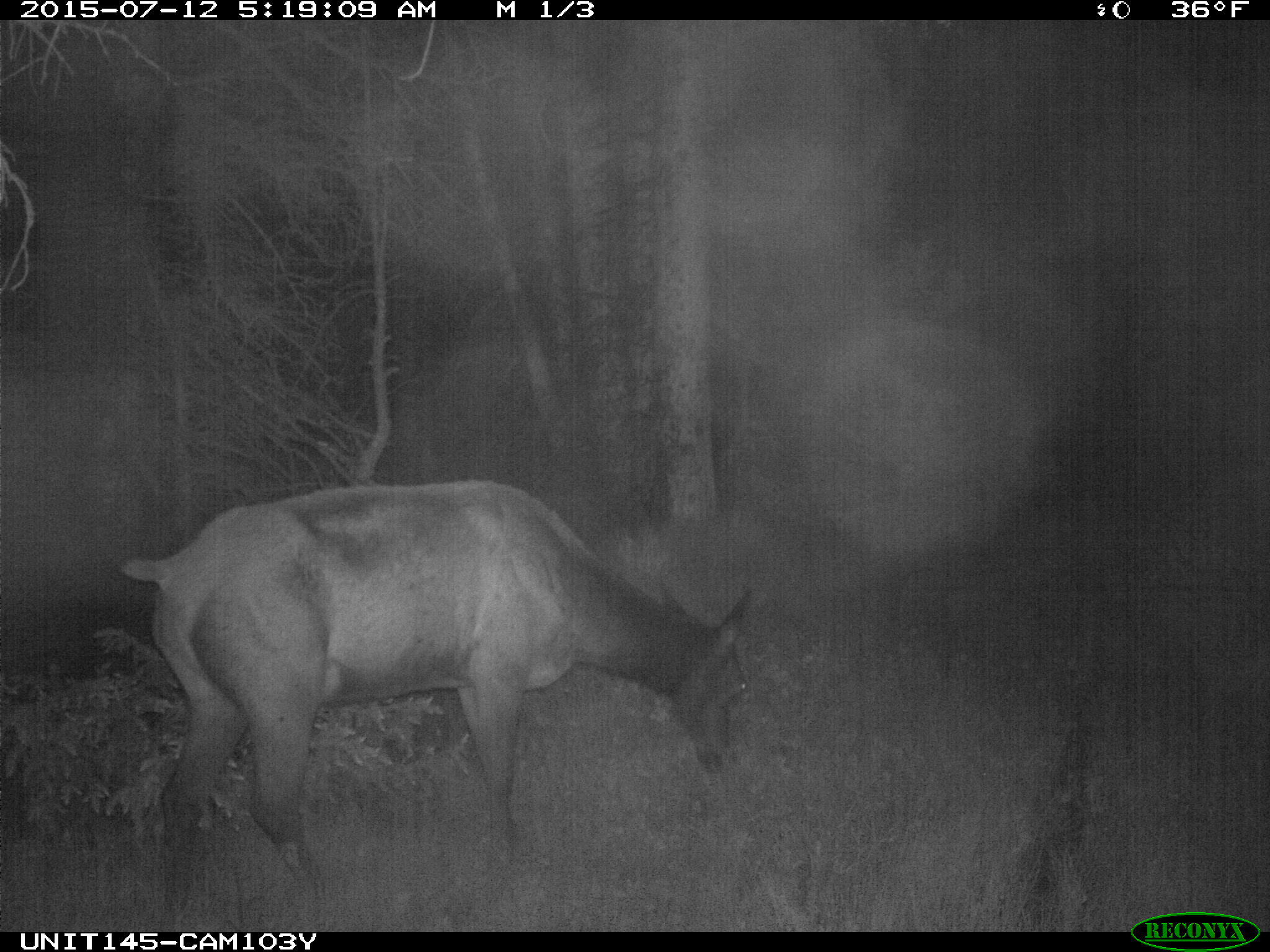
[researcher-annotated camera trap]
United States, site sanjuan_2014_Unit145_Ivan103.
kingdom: Animalia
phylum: Chordata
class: Mammalia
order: Artiodactyla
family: Cervidae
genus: Cervus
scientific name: Cervus elaphus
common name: red deer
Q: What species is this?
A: Cervus elaphus (red deer).